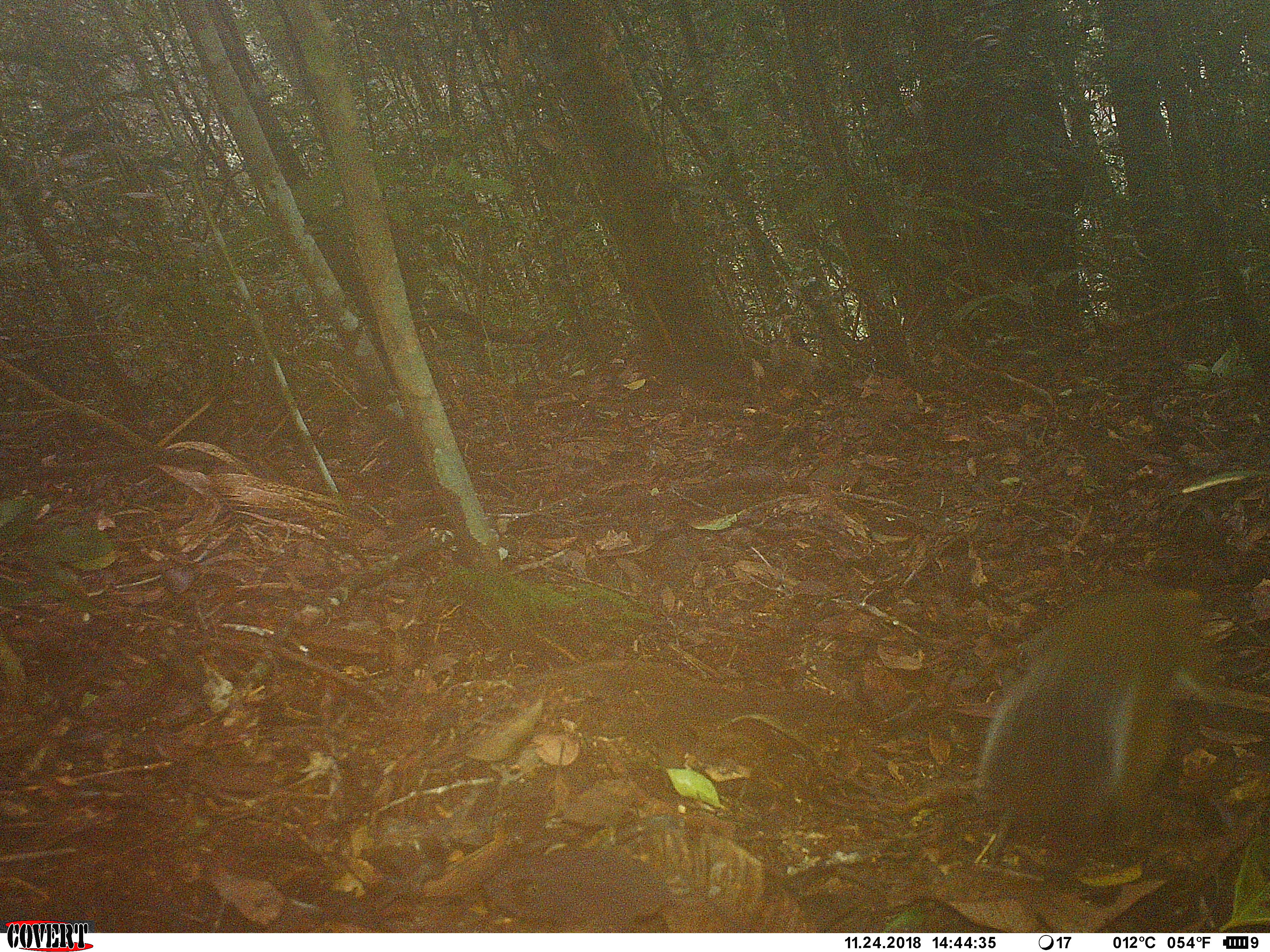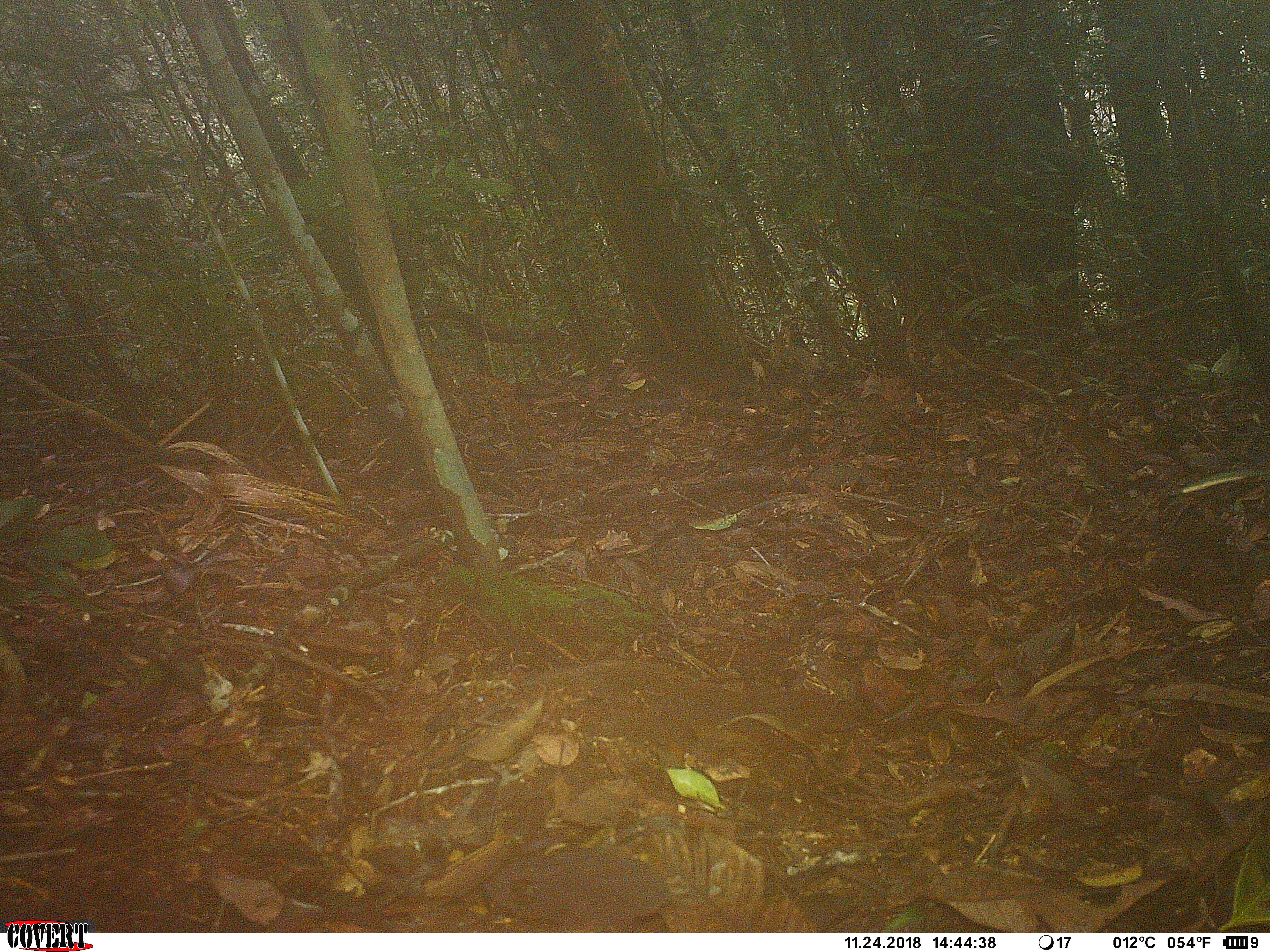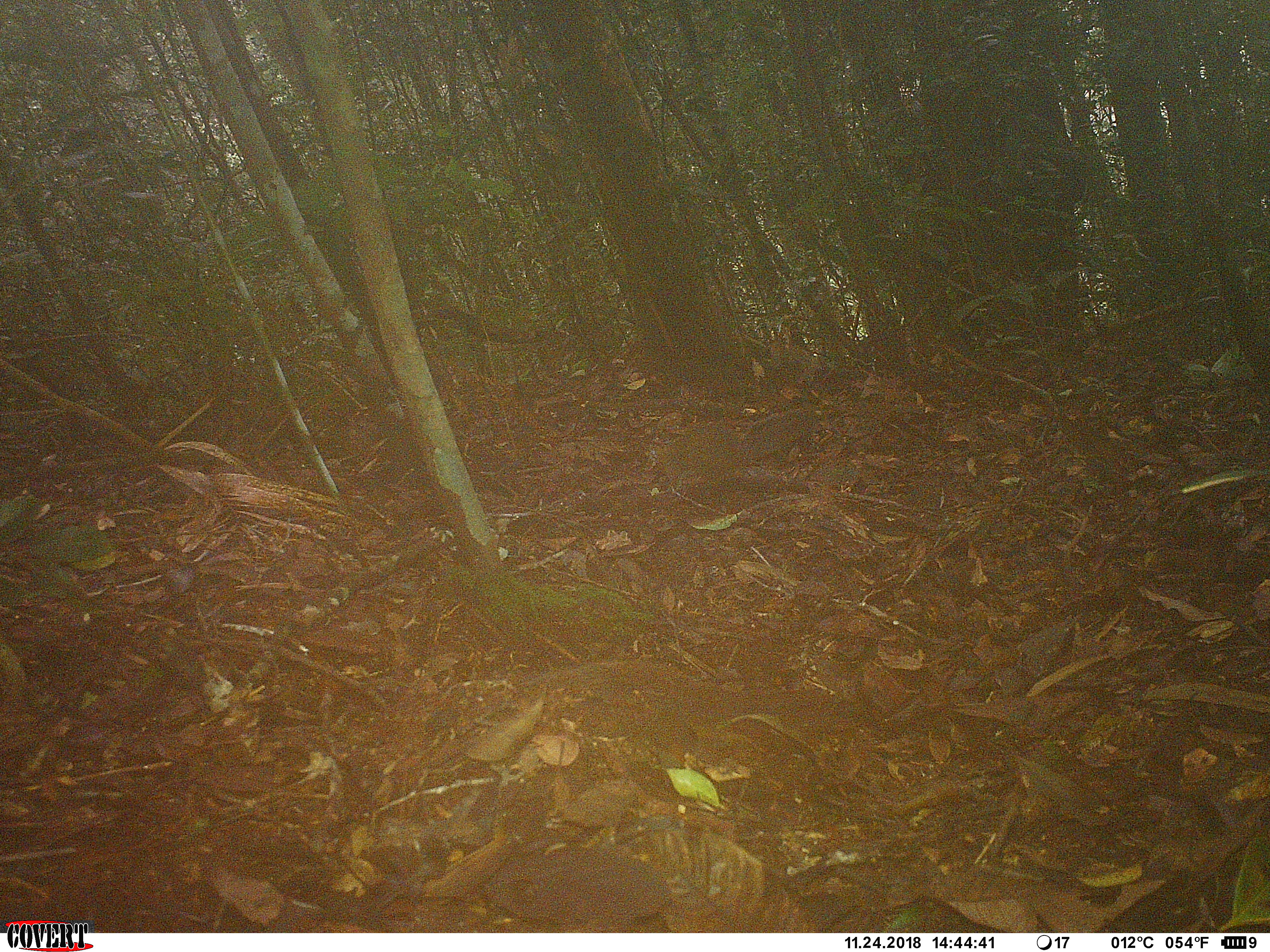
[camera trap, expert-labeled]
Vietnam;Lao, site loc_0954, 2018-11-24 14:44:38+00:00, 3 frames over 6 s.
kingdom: Animalia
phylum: Chordata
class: Mammalia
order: Rodentia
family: Sciuridae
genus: Dremomys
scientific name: Dremomys rufigenis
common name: red-cheeked squirrel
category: red cheeked squirrel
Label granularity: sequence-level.